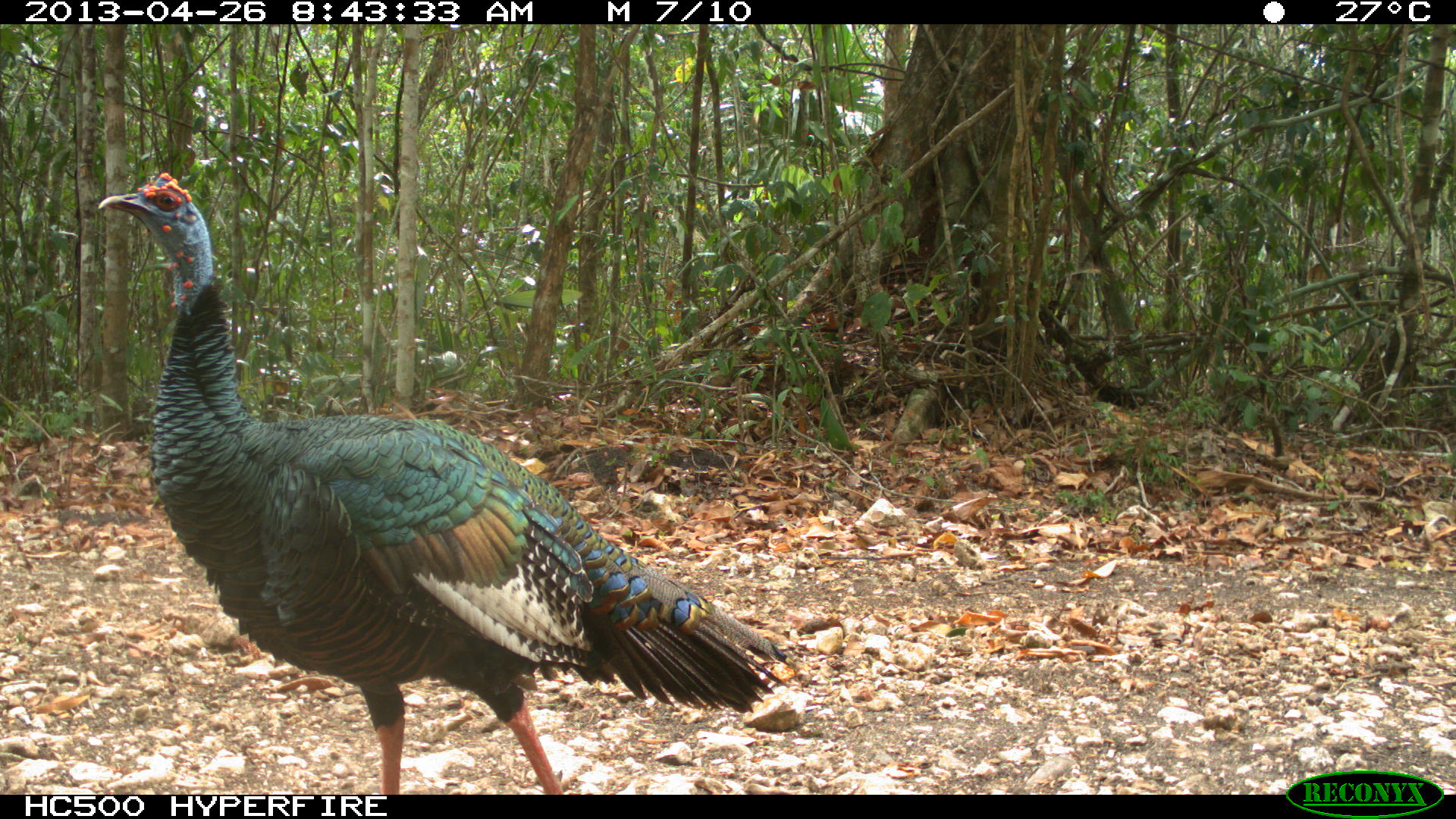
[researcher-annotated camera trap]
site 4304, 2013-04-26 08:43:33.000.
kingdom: Animalia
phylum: Chordata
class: Aves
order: Galliformes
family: Phasianidae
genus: Meleagris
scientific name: Meleagris ocellata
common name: ocellated turkey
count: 2